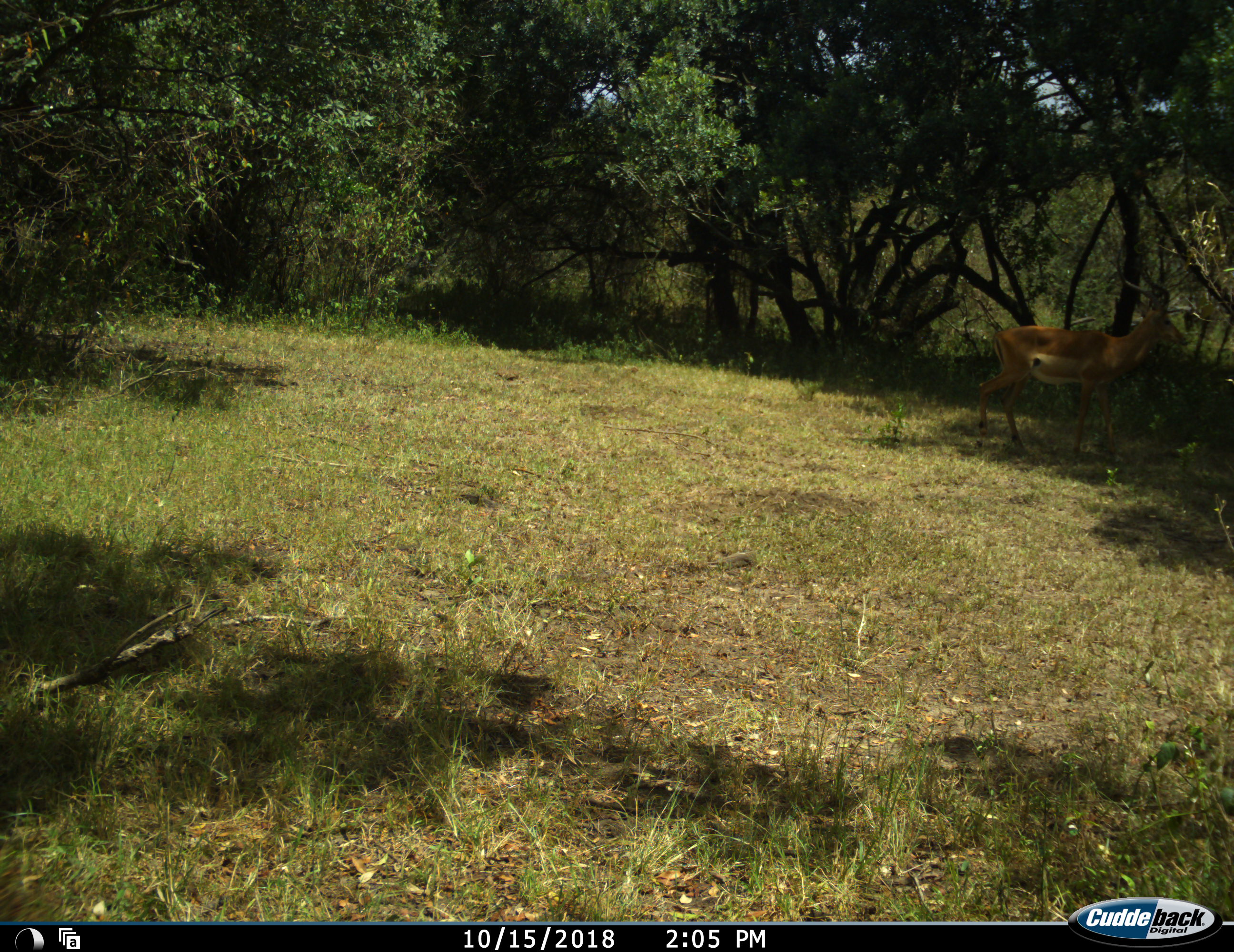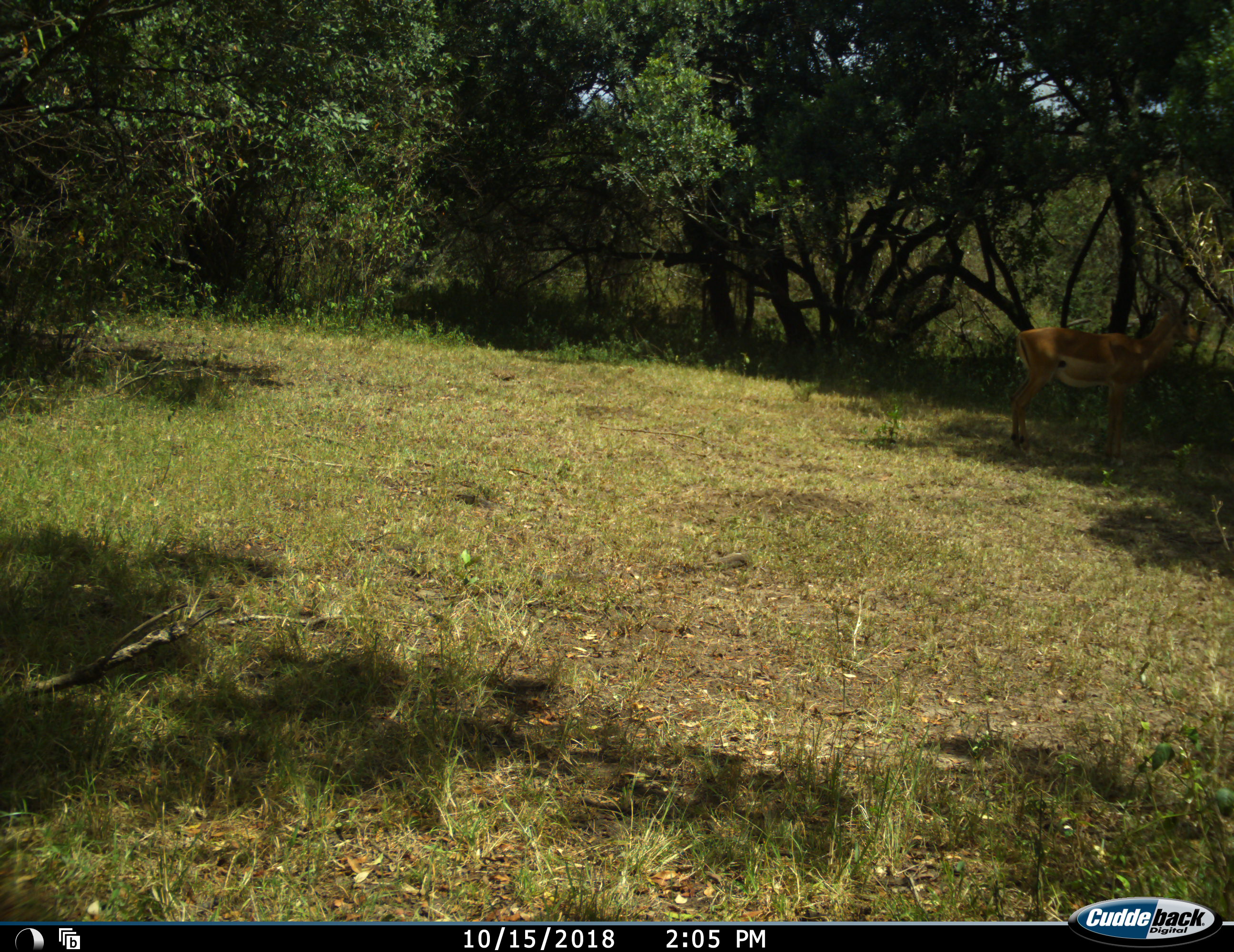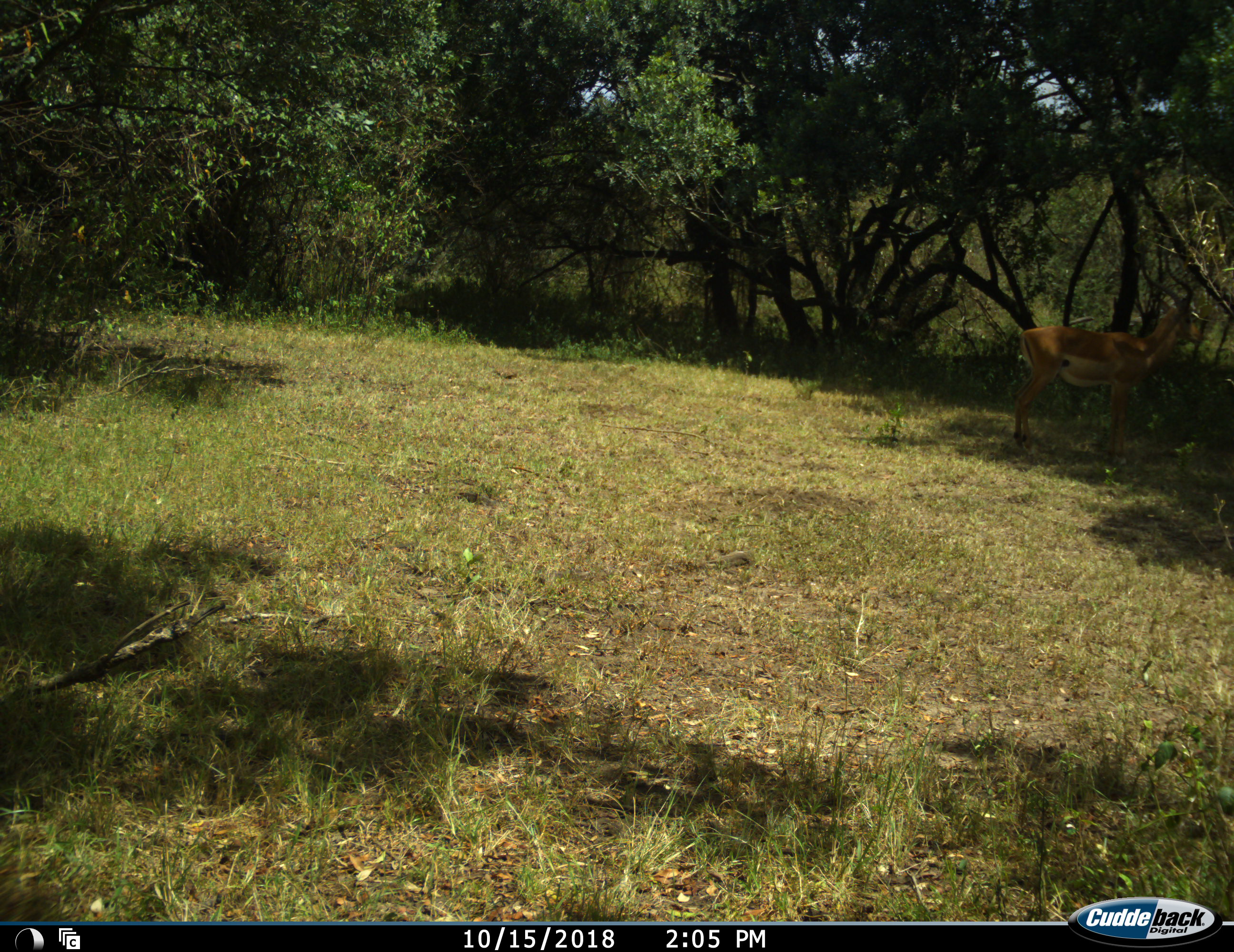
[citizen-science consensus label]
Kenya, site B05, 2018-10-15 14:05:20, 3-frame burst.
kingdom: Animalia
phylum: Chordata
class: Mammalia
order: Artiodactyla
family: Bovidae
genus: Aepyceros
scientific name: Aepyceros melampus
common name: impala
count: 1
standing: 88%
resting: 0%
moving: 12%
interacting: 0%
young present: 0%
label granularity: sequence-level